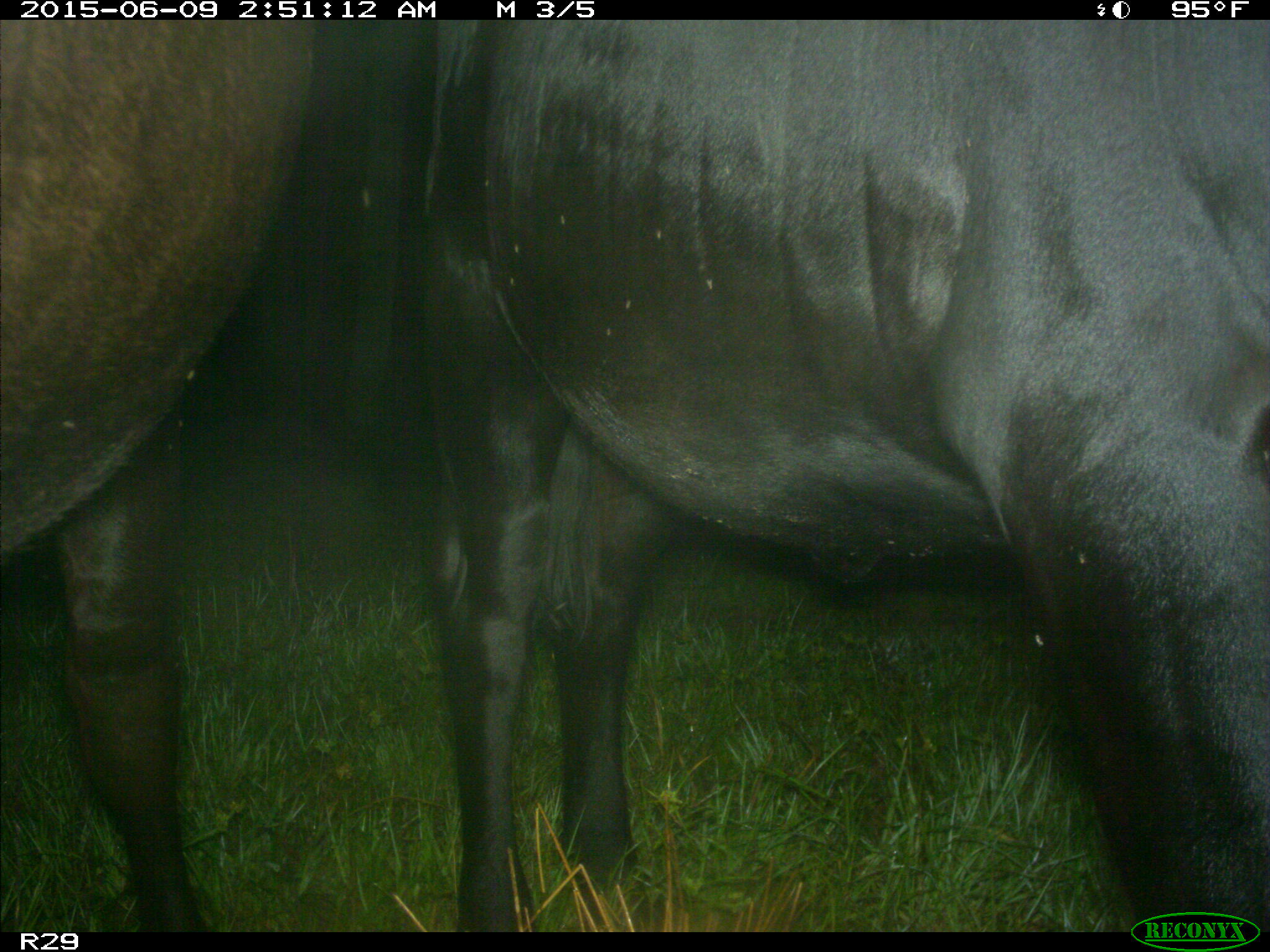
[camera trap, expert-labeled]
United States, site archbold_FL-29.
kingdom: Animalia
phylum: Chordata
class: Mammalia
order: Artiodactyla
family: Bovidae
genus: Bos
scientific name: Bos taurus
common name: domestic cow